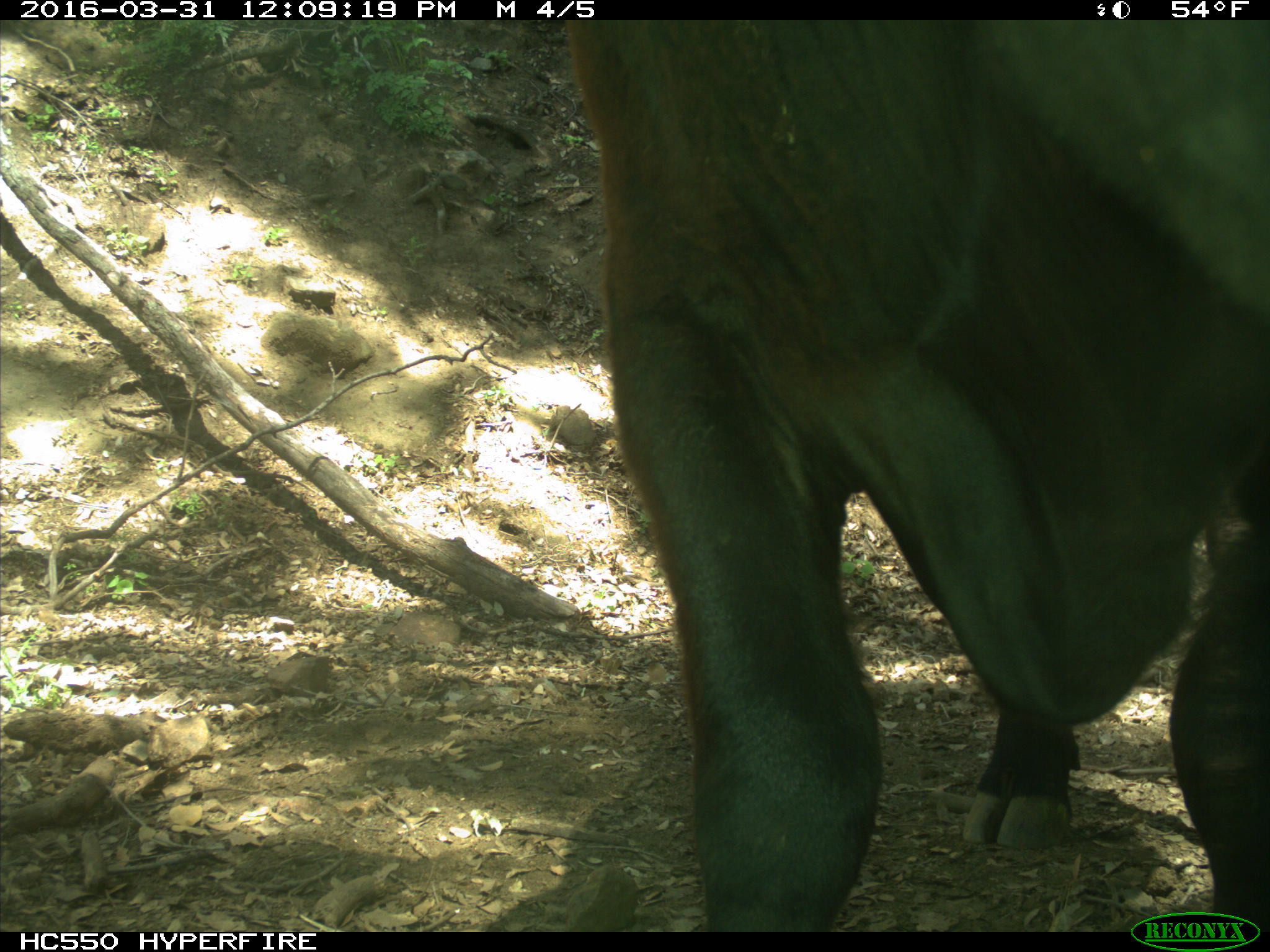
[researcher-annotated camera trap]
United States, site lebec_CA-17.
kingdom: Animalia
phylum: Chordata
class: Mammalia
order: Artiodactyla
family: Bovidae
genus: Bos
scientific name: Bos taurus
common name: domestic cow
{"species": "Bos taurus (domestic cow)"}